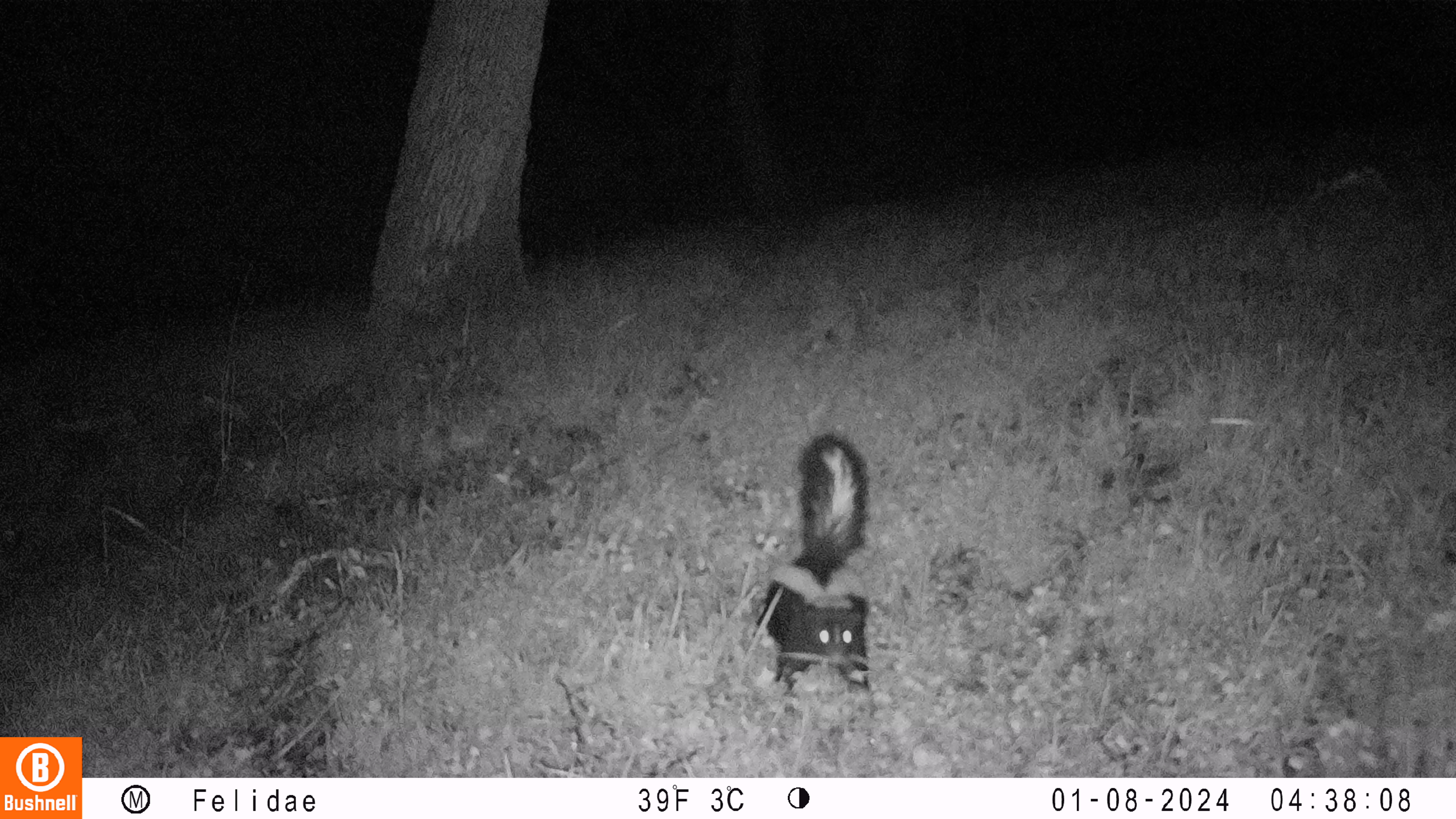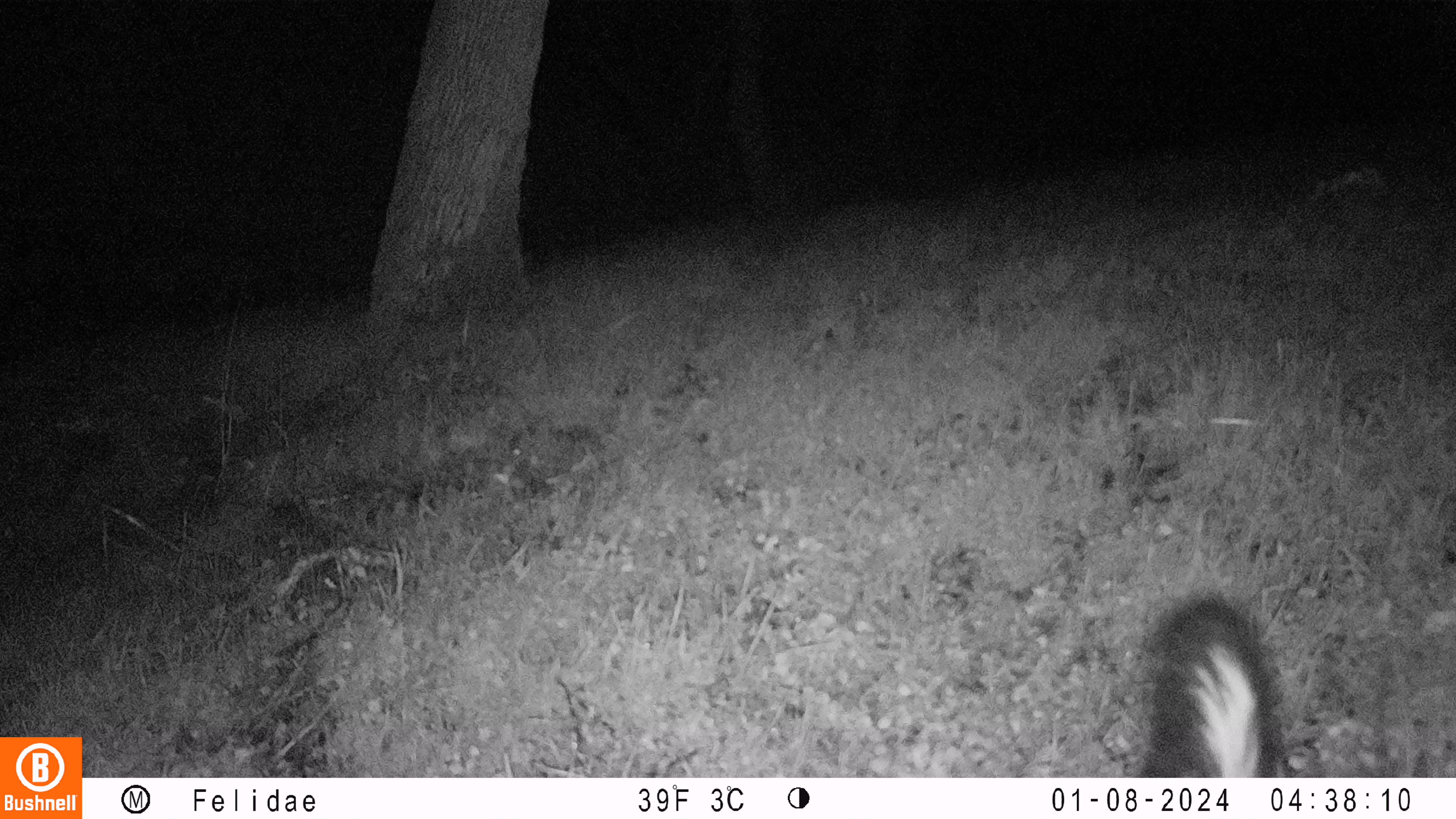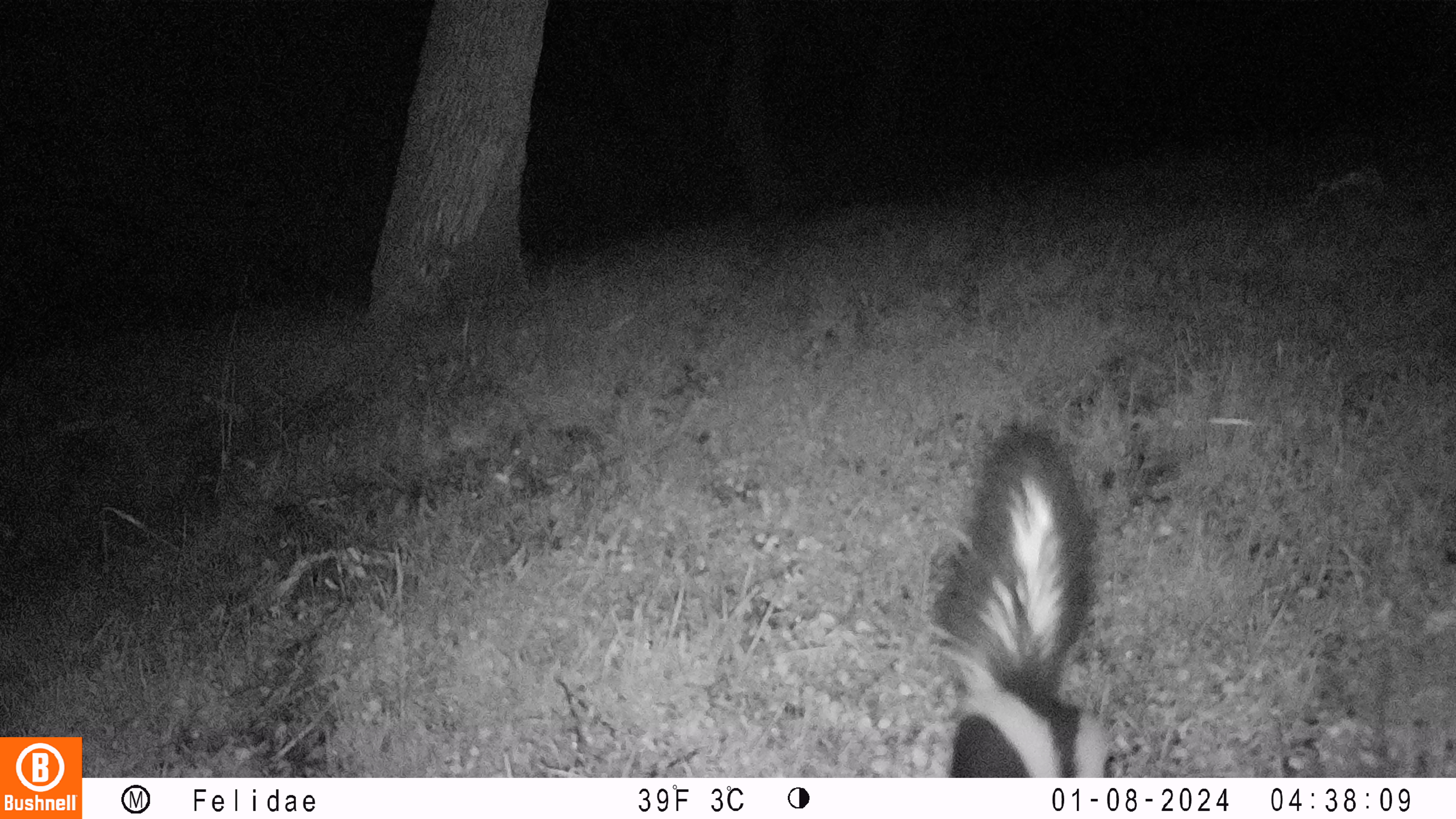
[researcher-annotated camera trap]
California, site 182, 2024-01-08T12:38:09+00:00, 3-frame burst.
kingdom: Animalia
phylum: Chordata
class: Mammalia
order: Carnivora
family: Mephitidae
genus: Mephitis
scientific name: Mephitis mephitis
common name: striped skunk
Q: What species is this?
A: Striped skunk (Mephitis mephitis).